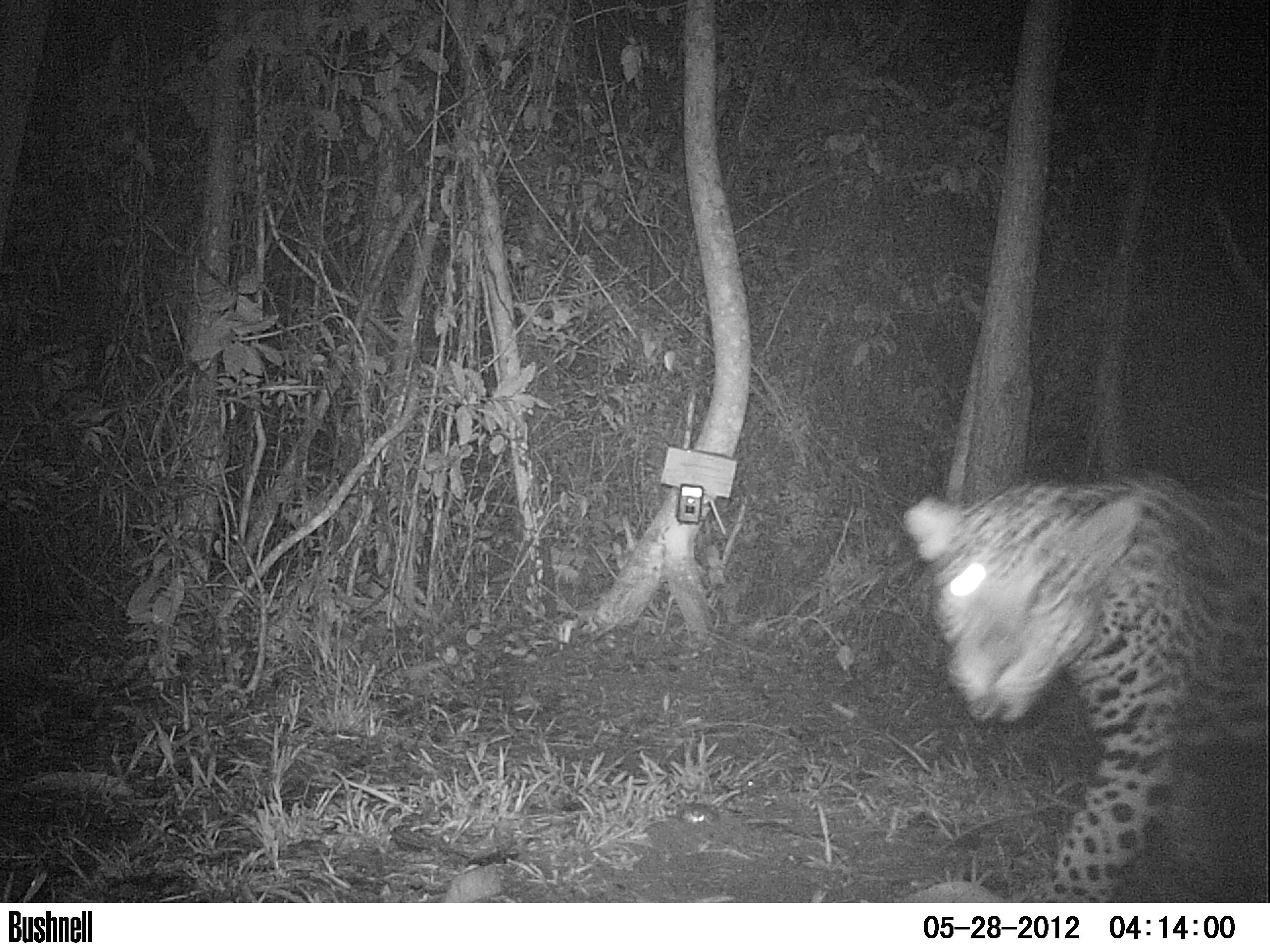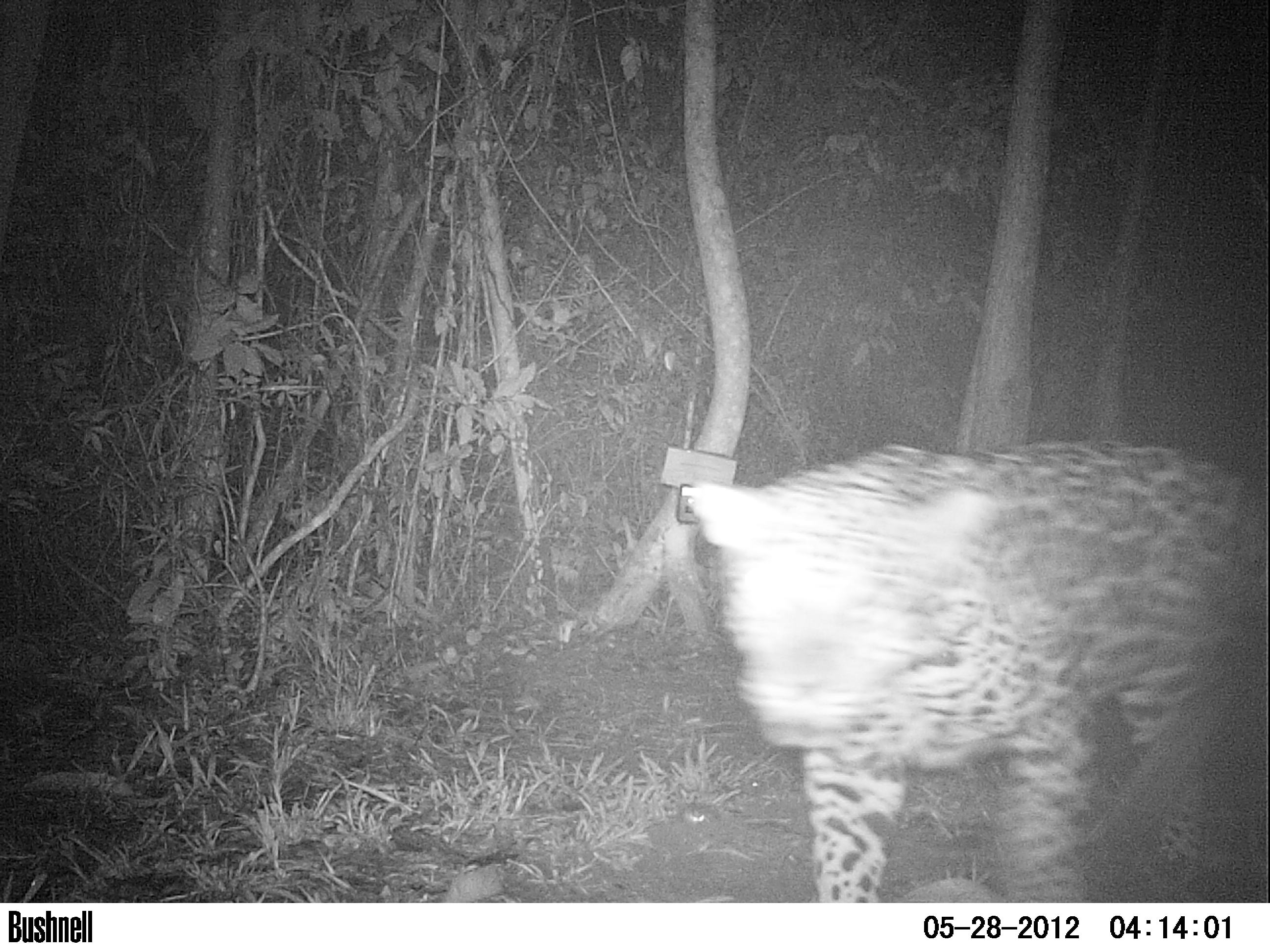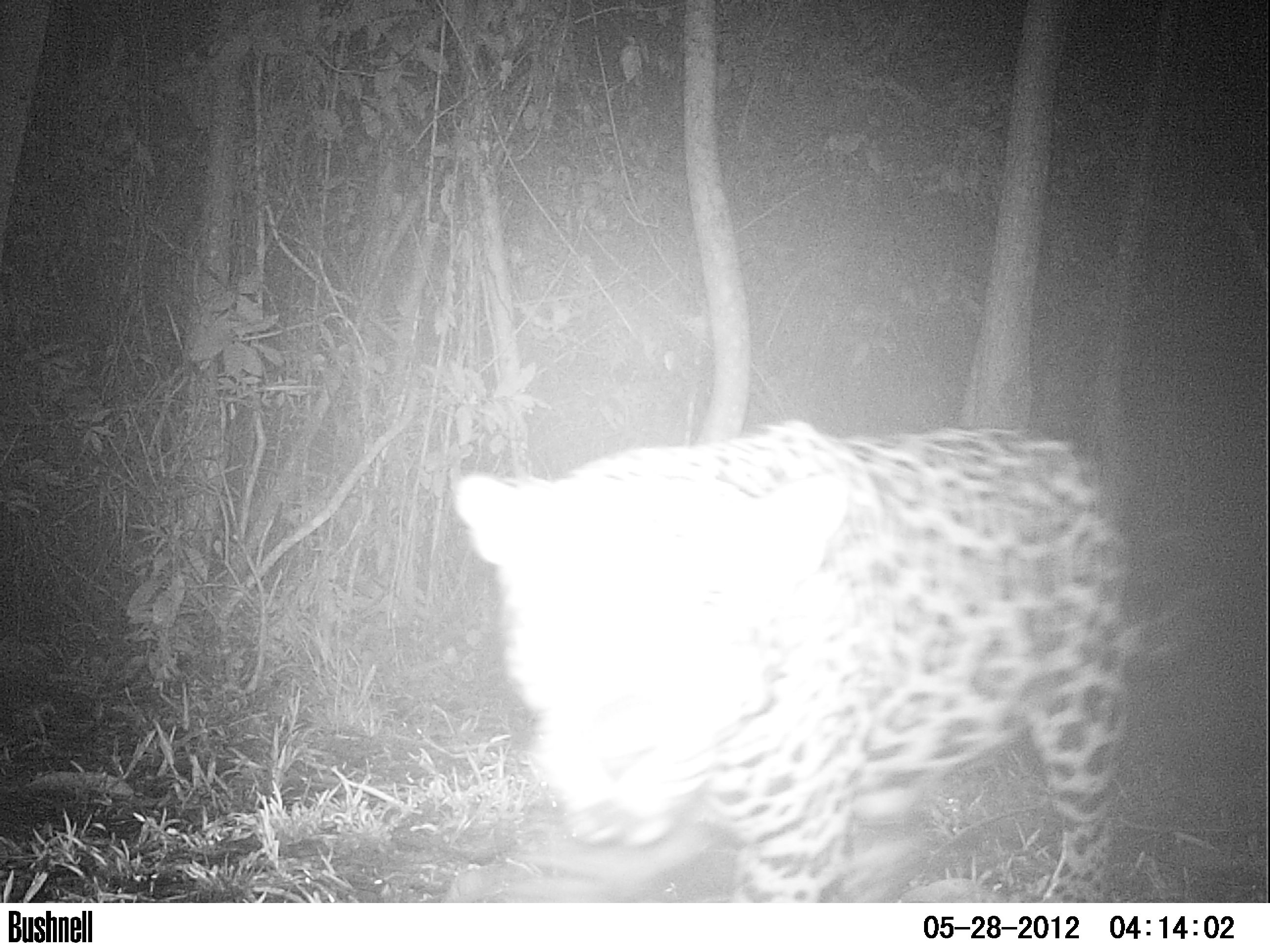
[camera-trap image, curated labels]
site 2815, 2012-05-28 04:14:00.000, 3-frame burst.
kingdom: Animalia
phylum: Chordata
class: Mammalia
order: Carnivora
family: Felidae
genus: Panthera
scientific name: Panthera onca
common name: jaguar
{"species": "Panthera onca (jaguar)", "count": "1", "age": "adult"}